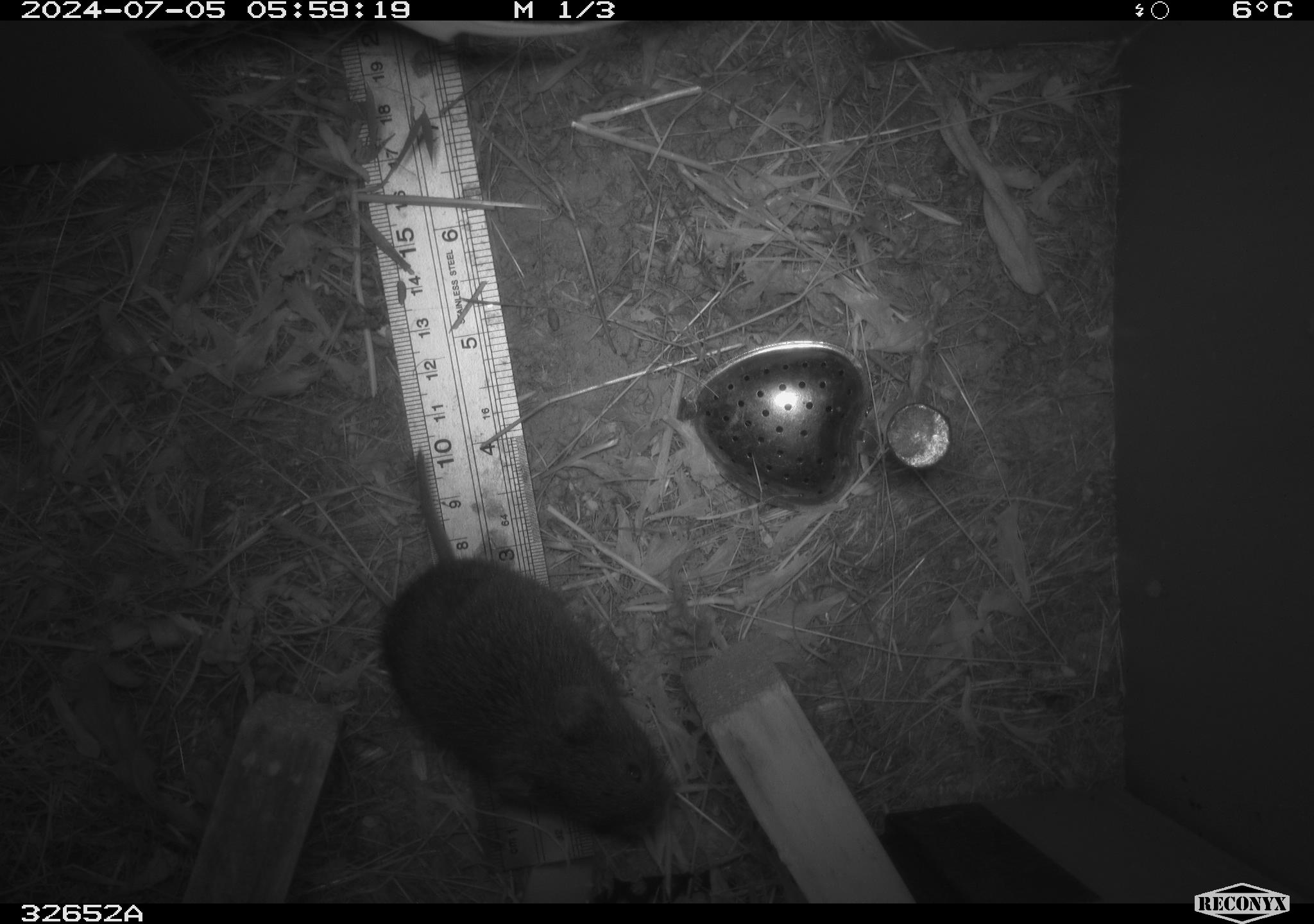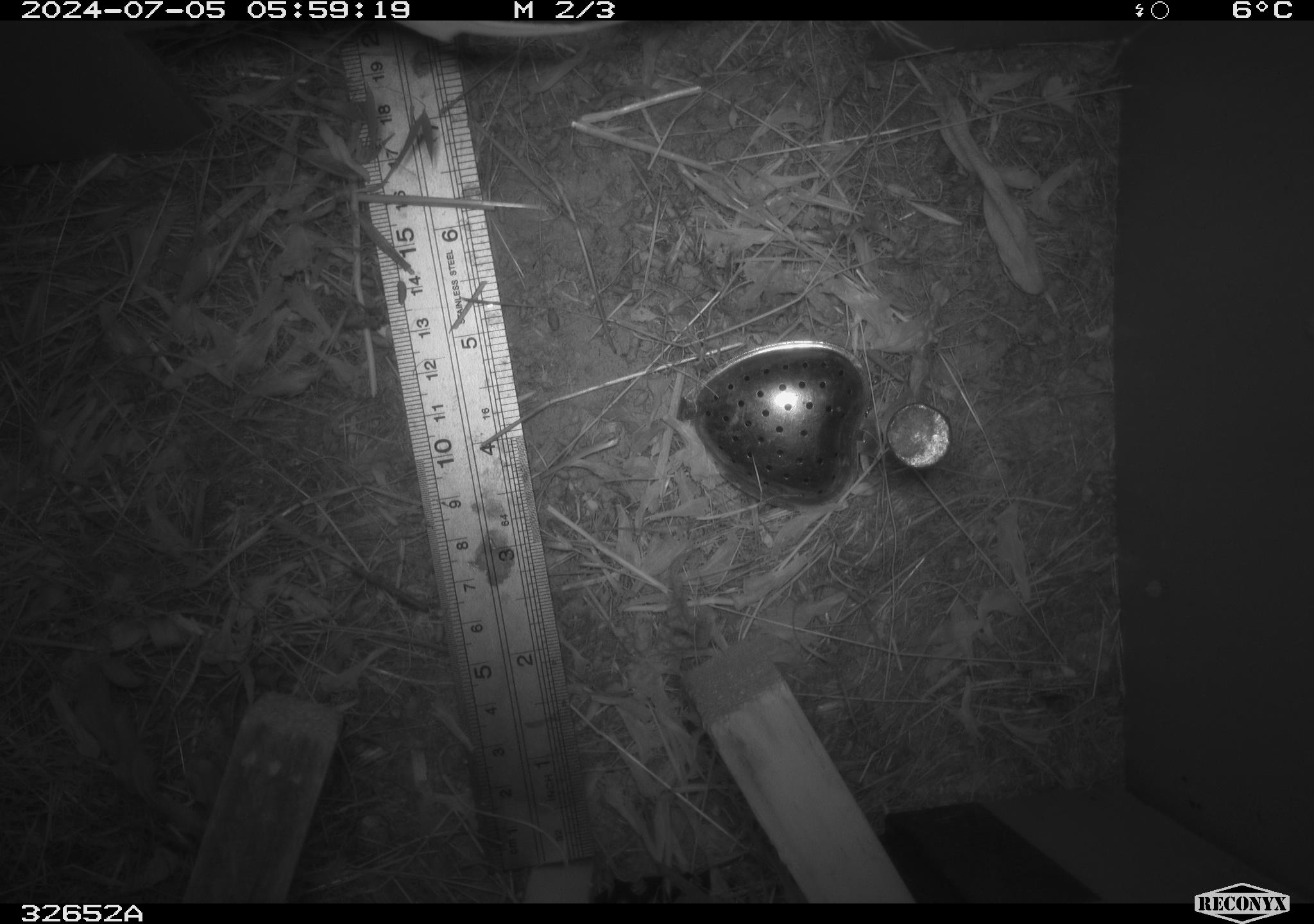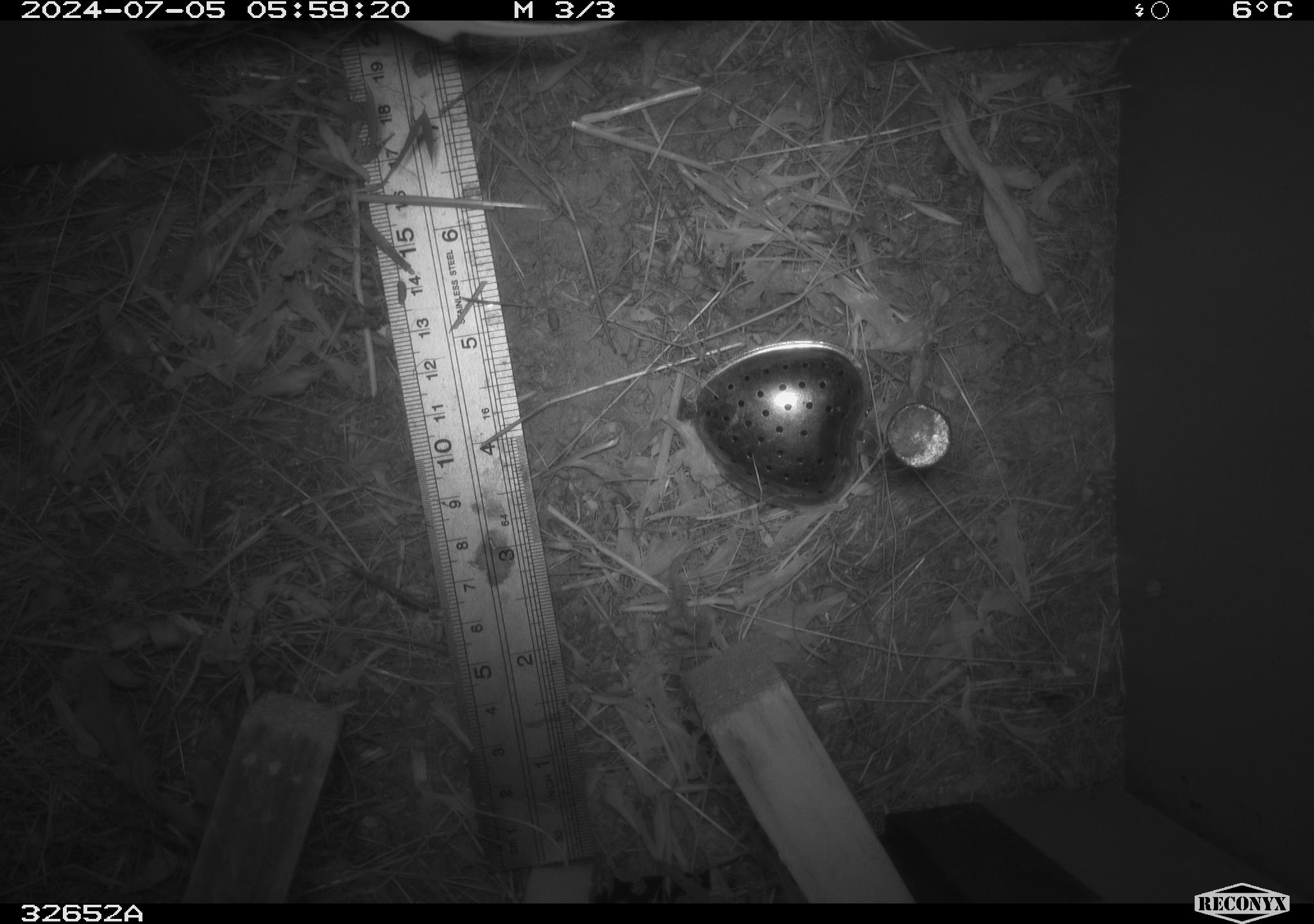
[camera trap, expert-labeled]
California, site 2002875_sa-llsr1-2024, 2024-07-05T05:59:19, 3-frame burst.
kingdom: Animalia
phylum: Chordata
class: Mammalia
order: Rodentia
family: Cricetidae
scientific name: Arvicolinae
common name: voles, lemmings, and muskrats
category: arvicolinae subfamily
Arvicolinae subfamily (voles, lemmings, and muskrats) (Arvicolinae).